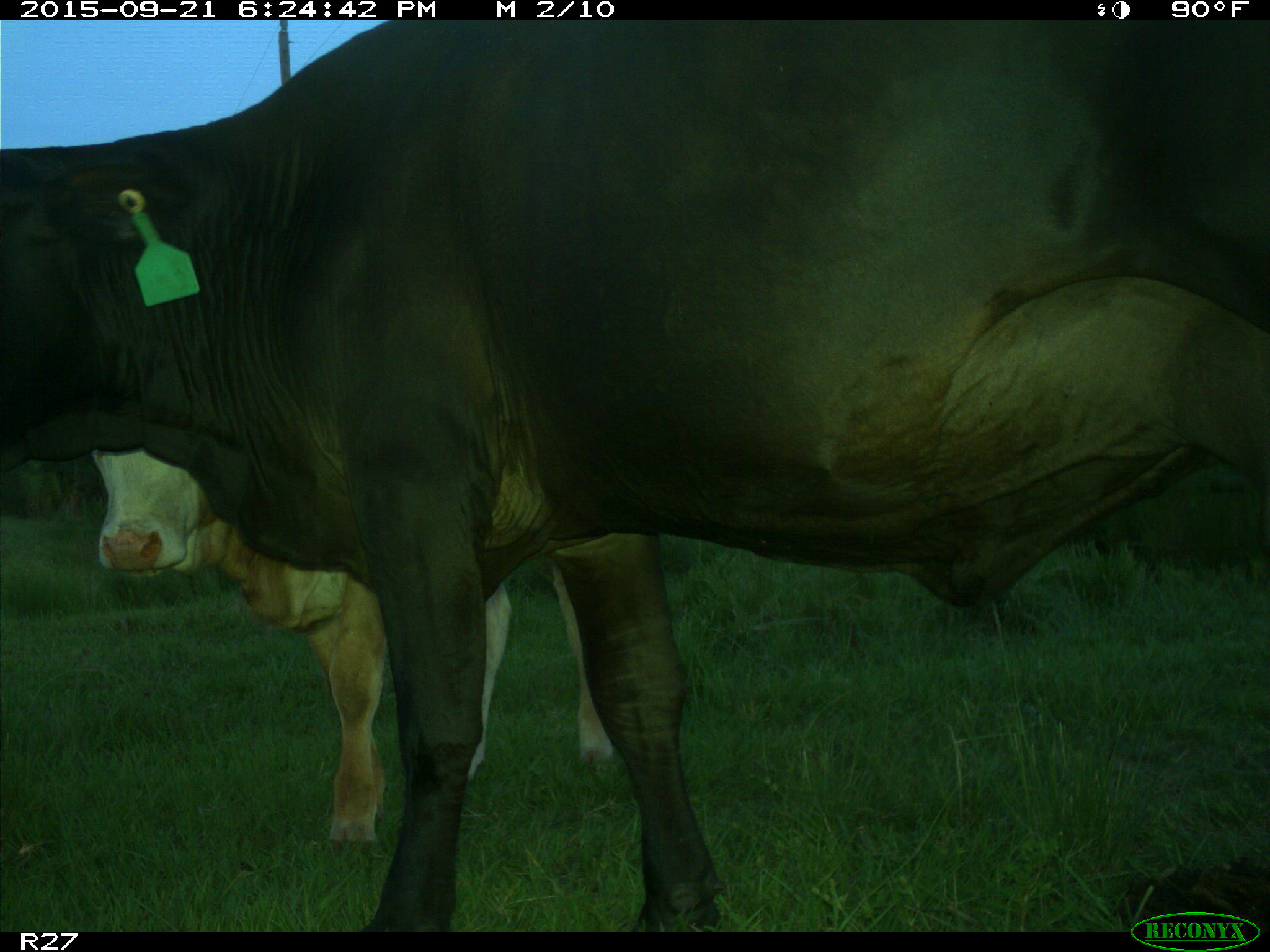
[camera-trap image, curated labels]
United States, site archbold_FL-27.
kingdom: Animalia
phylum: Chordata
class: Mammalia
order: Artiodactyla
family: Bovidae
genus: Bos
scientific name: Bos taurus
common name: domestic cow